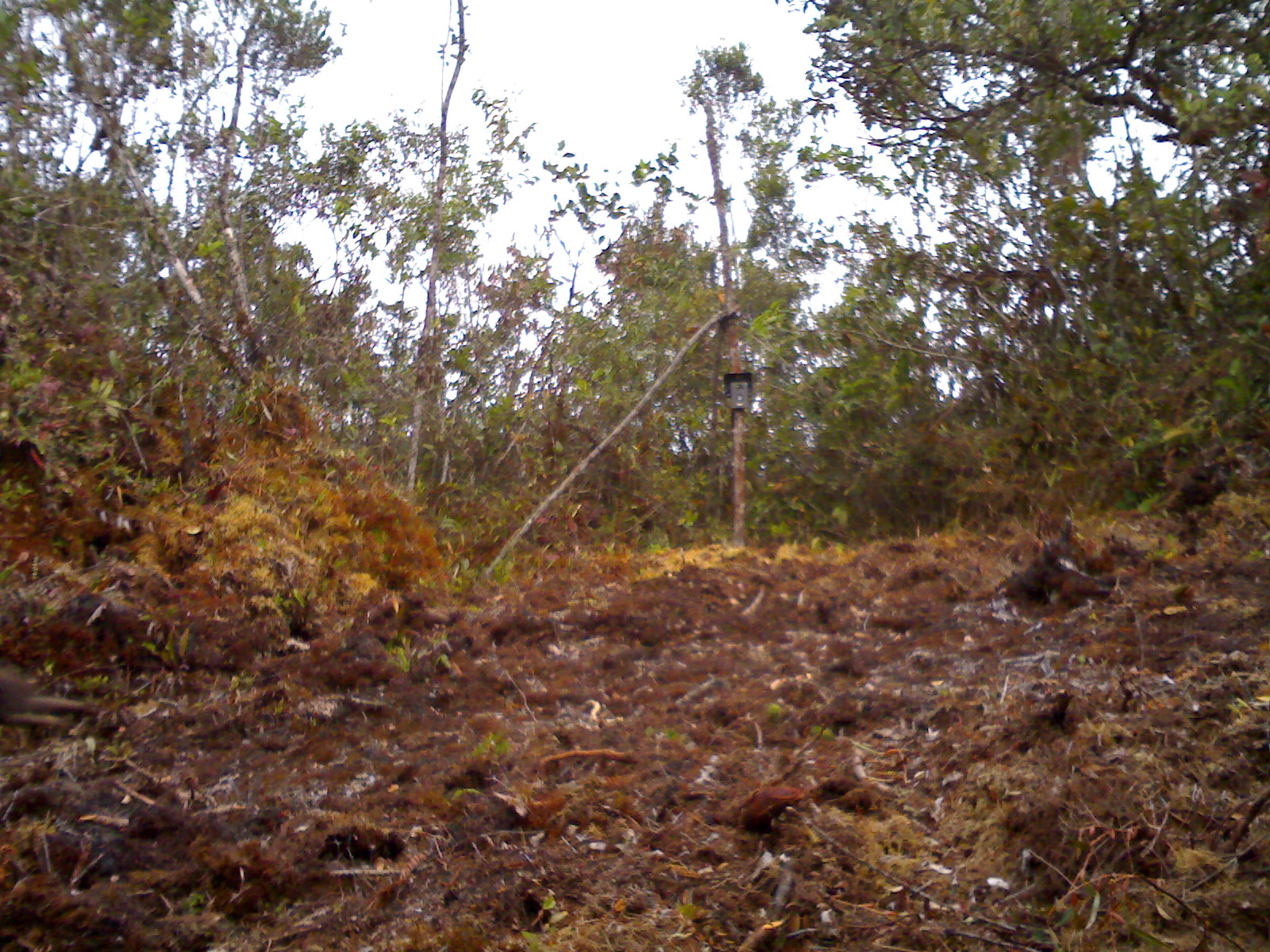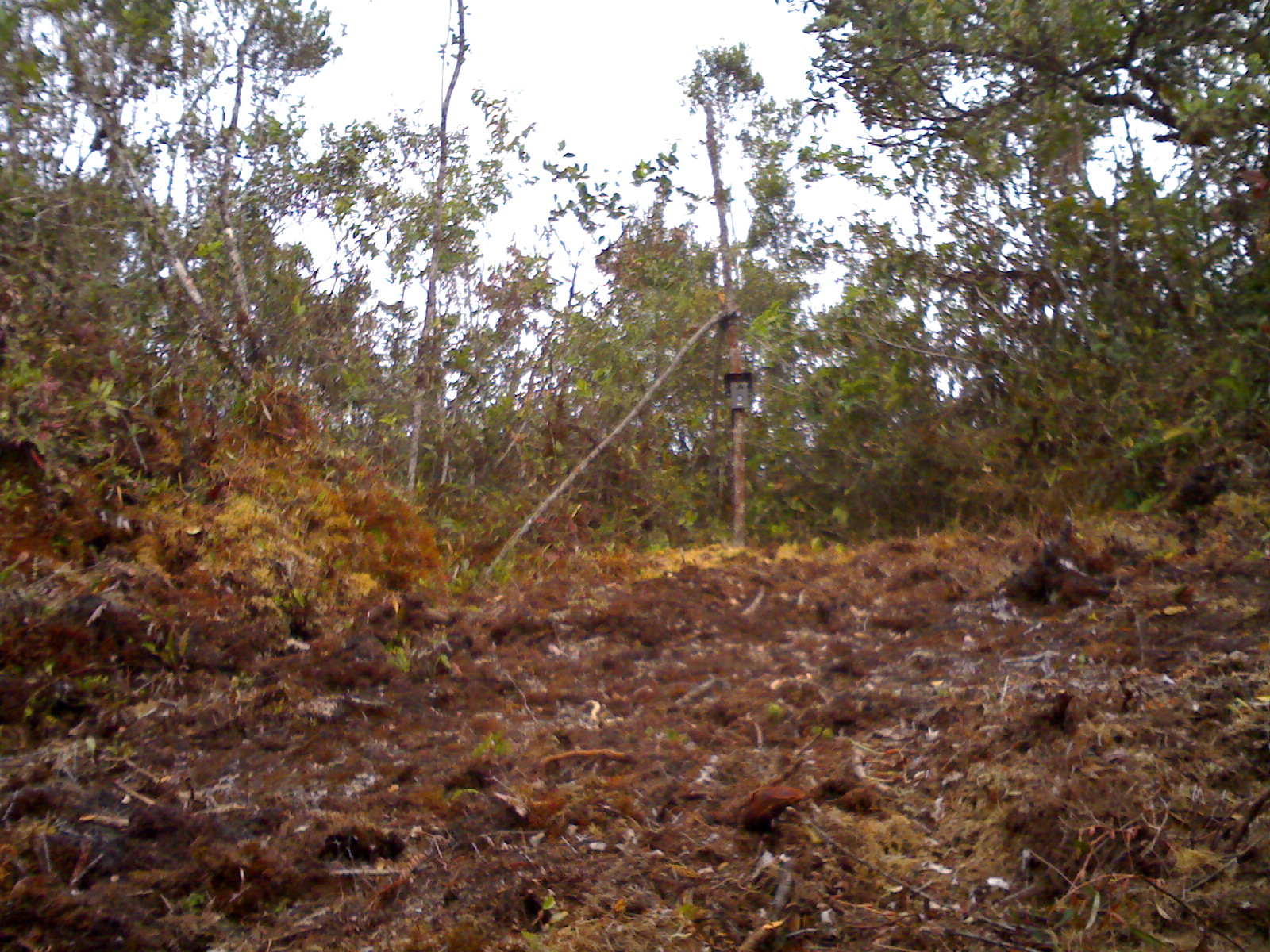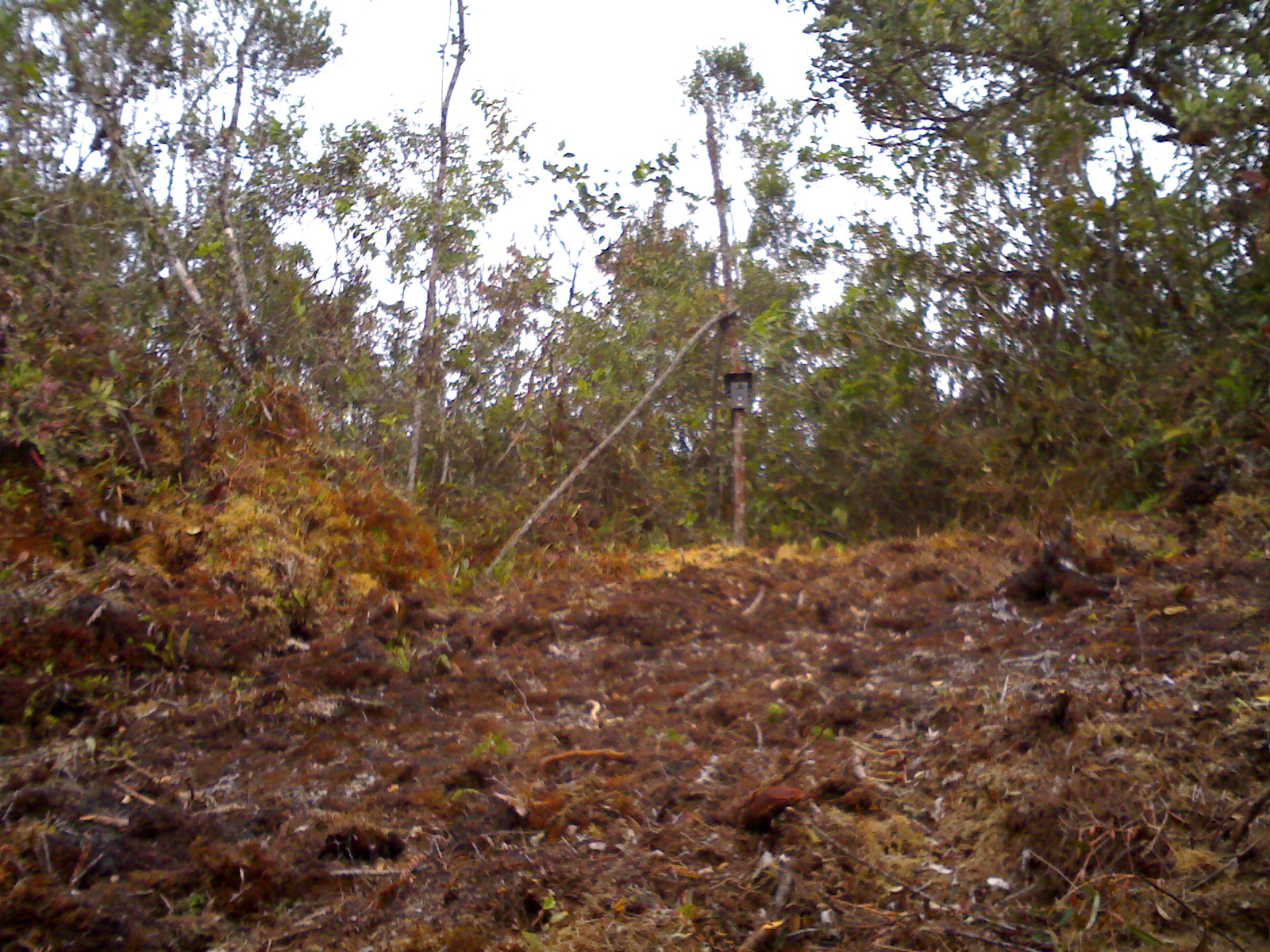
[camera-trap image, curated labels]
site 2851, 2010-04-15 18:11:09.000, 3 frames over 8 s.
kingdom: Animalia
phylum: Chordata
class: Mammalia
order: Artiodactyla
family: Cervidae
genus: Muntiacus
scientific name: Muntiacus muntjak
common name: southern red muntjac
Muntiacus muntjak (southern red muntjac), count 1.